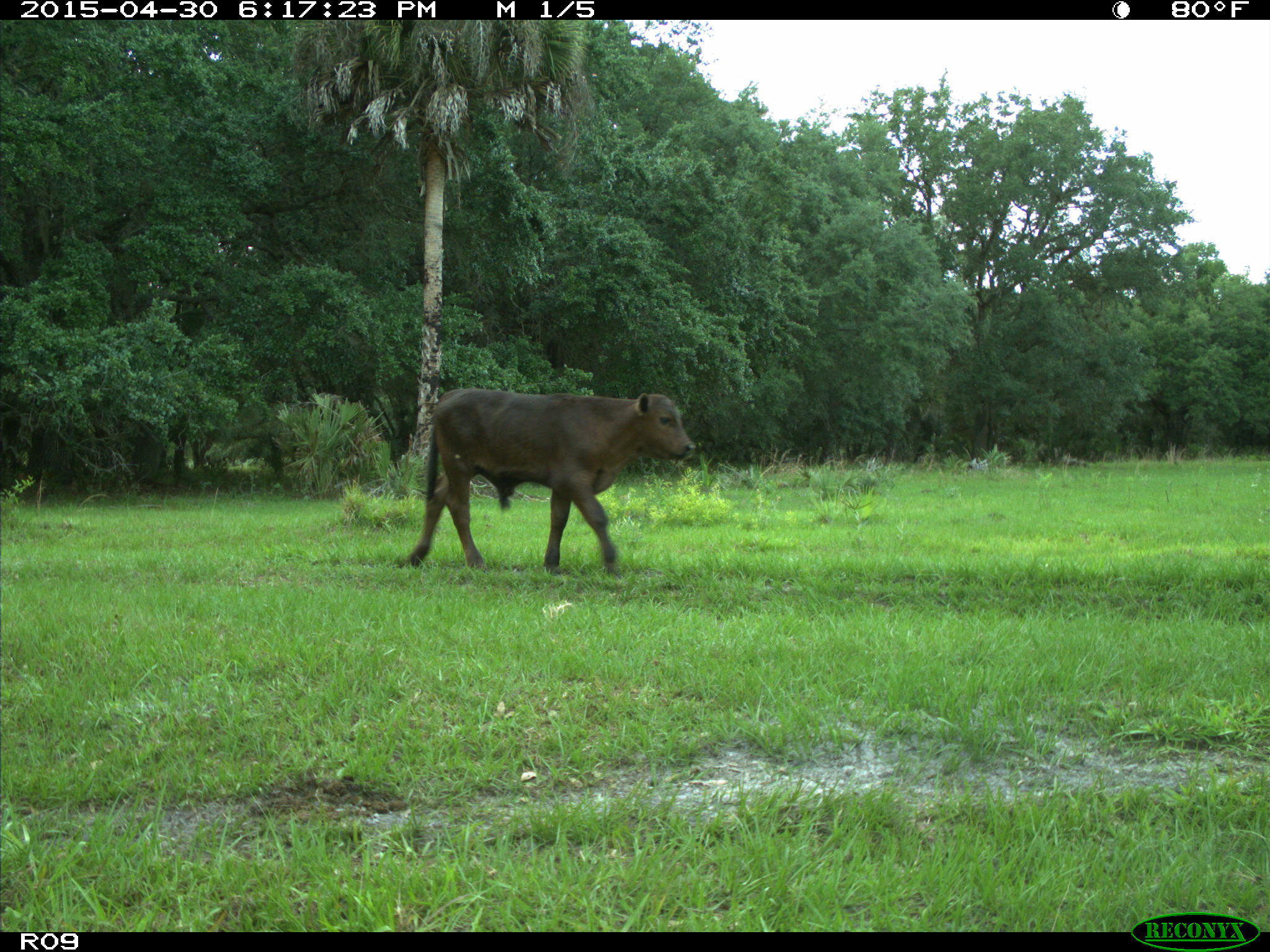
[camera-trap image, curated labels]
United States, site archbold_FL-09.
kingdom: Animalia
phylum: Chordata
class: Mammalia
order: Artiodactyla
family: Bovidae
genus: Bos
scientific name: Bos taurus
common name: domestic cow